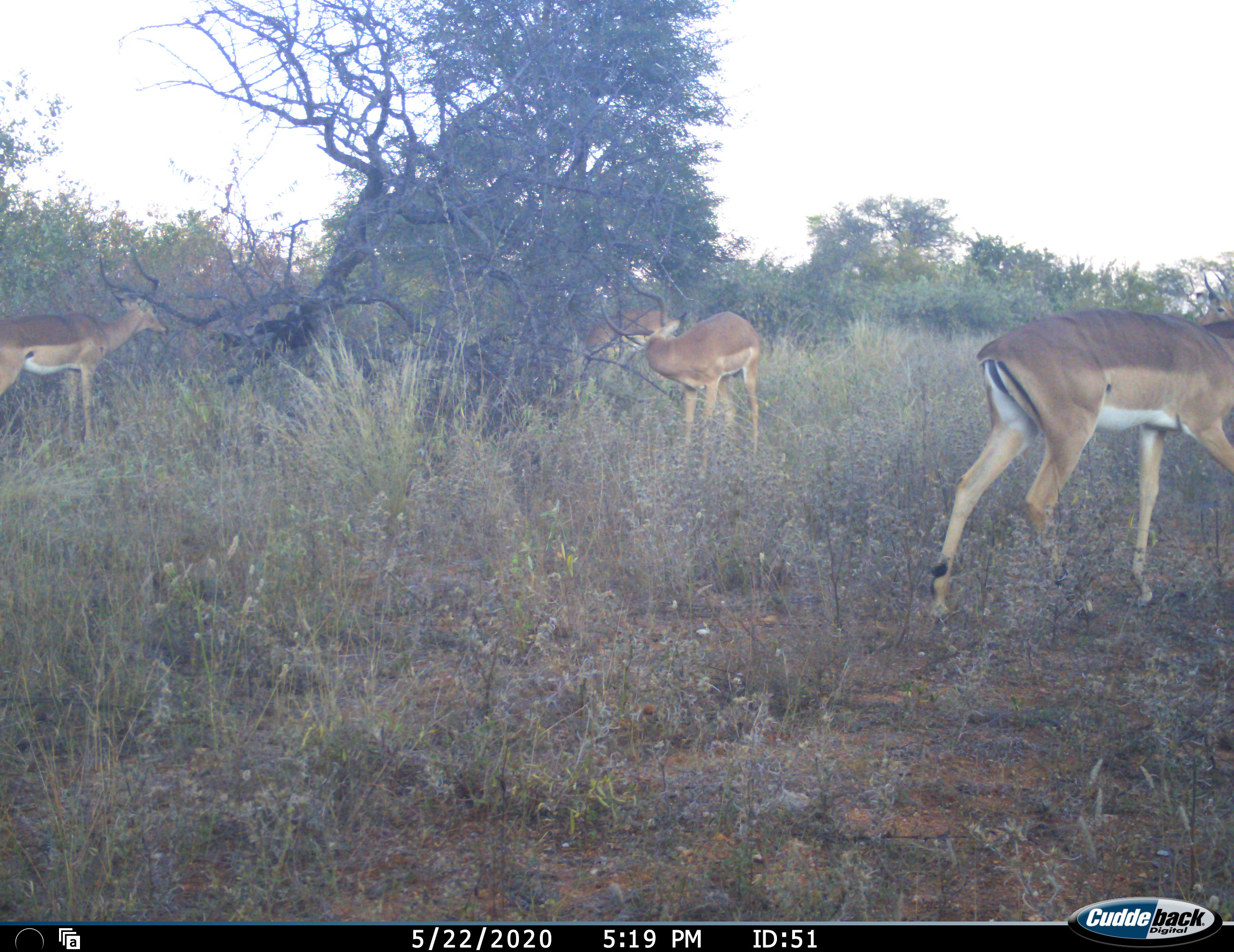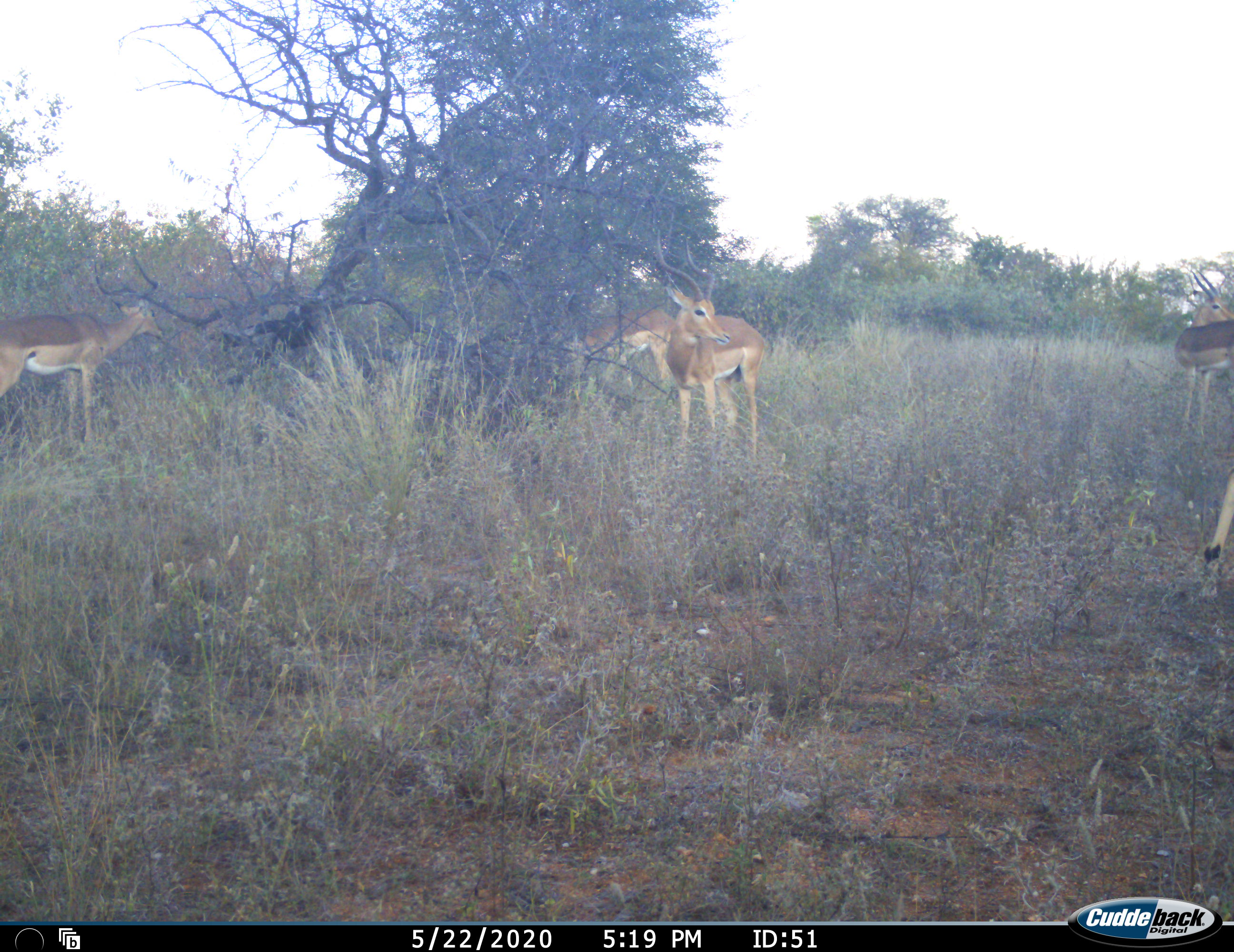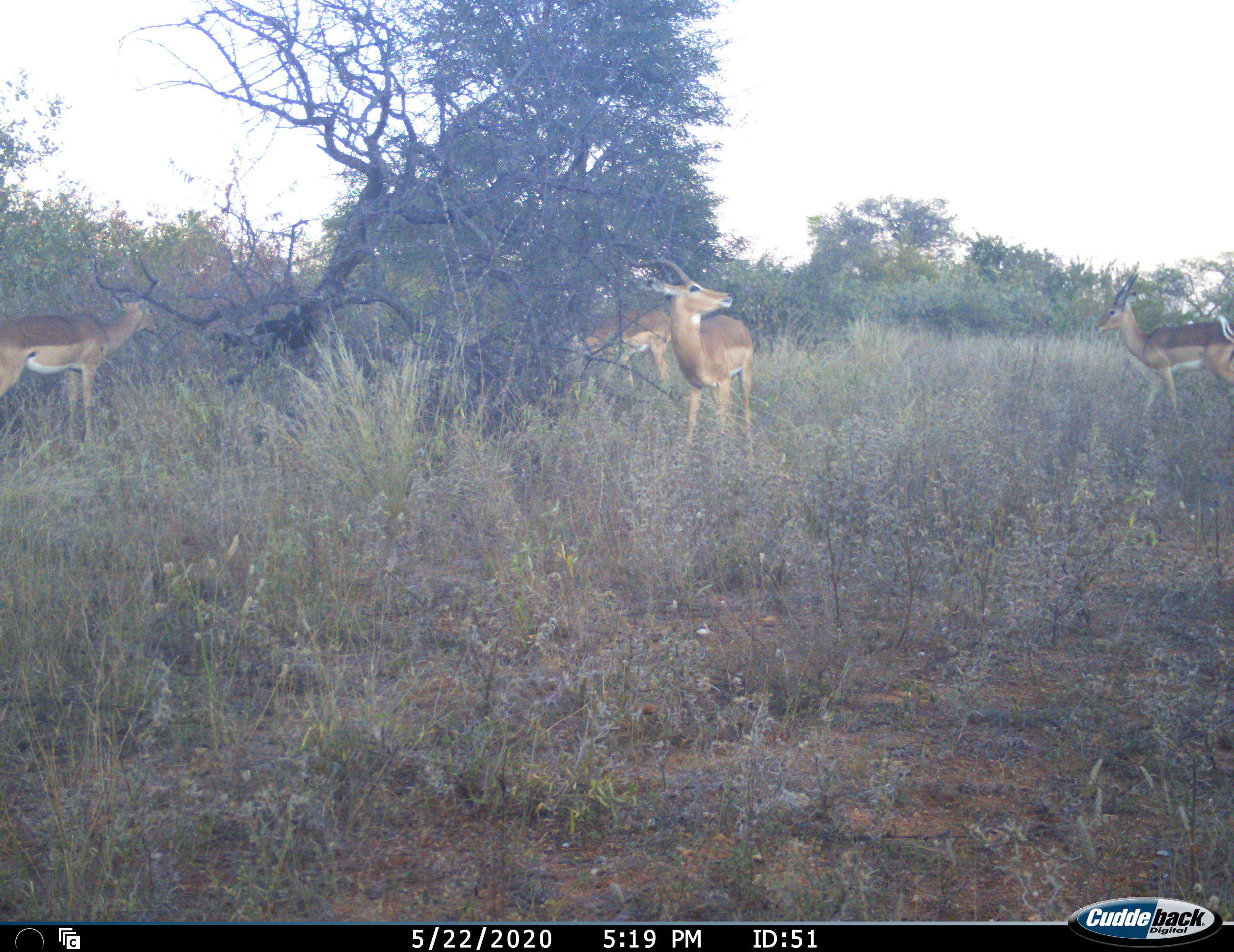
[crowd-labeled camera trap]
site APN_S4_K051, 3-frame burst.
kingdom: Animalia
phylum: Chordata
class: Mammalia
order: Artiodactyla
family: Bovidae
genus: Aepyceros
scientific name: Aepyceros melampus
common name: impala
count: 5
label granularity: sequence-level